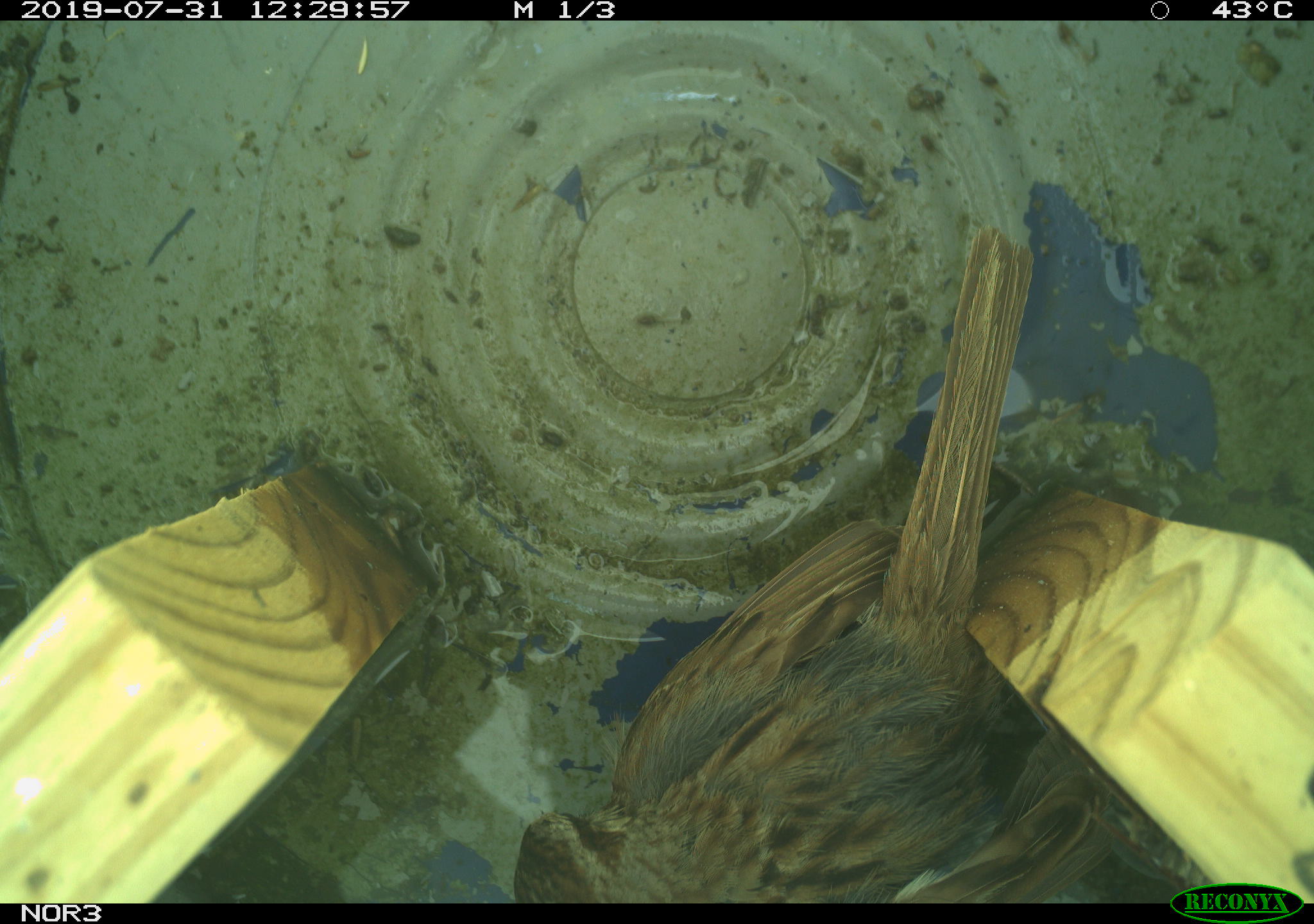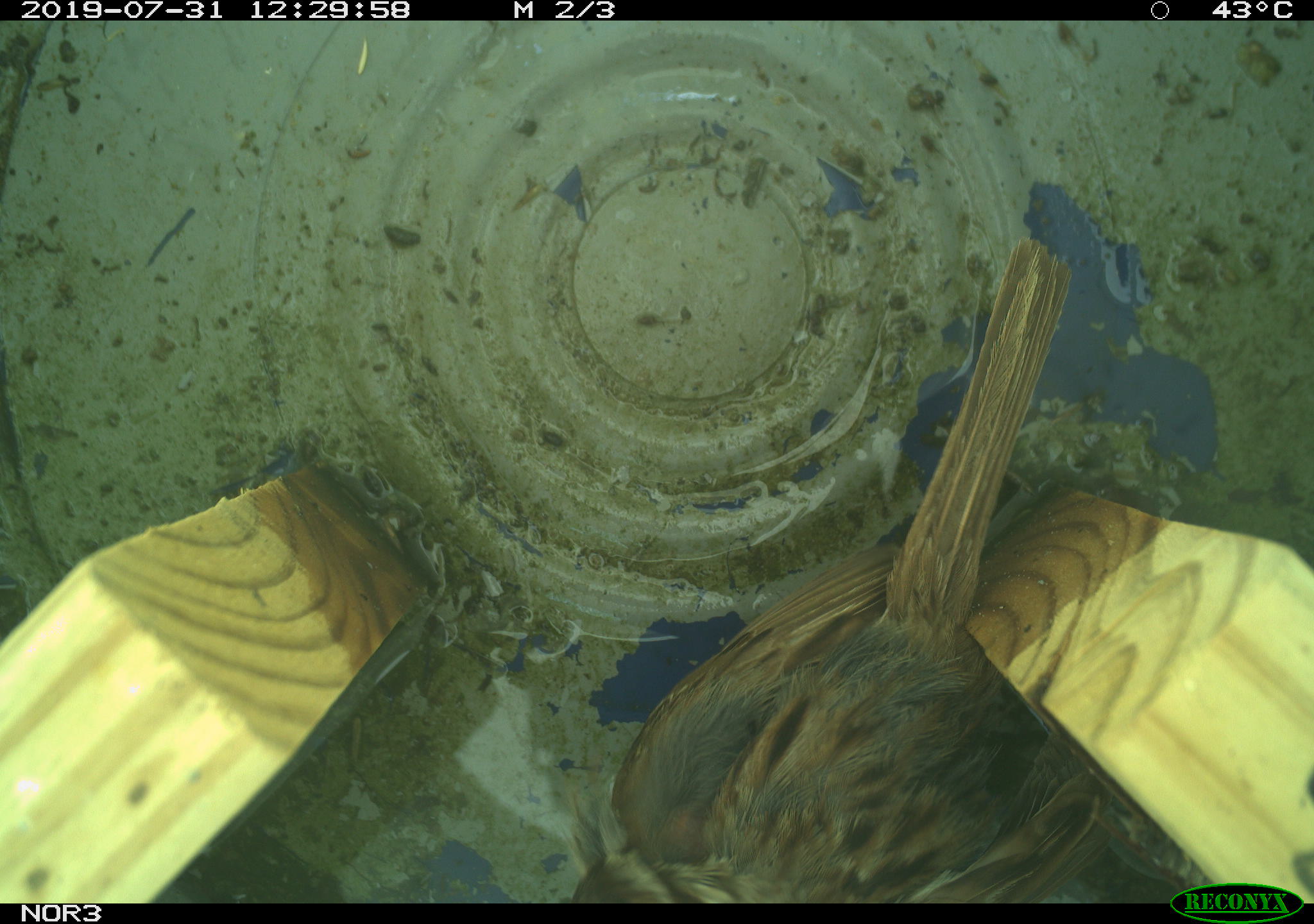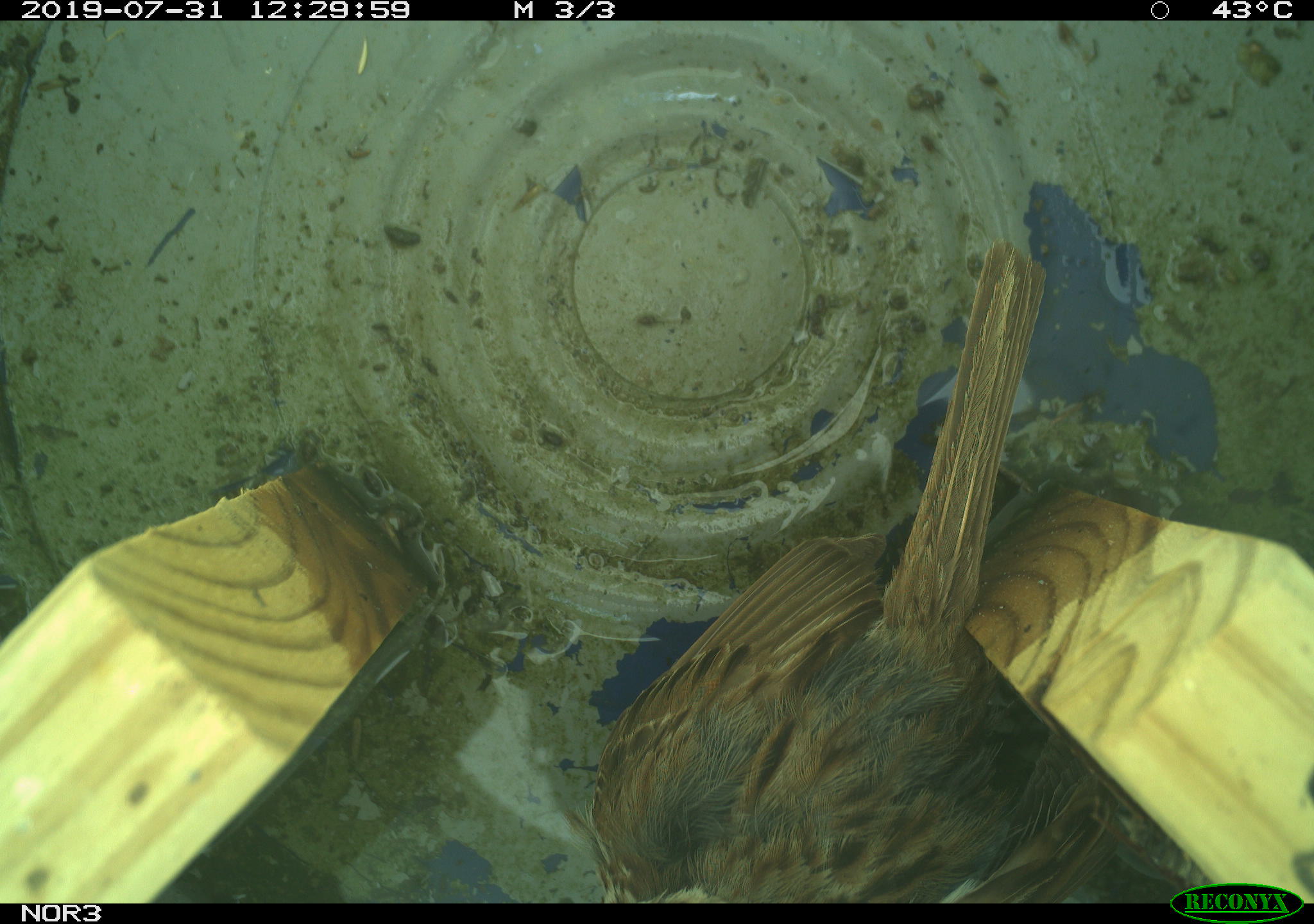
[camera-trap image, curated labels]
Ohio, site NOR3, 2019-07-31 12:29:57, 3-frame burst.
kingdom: Animalia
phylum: Chordata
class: Aves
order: Passeriformes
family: Passerellidae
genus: Melospiza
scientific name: Melospiza melodia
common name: song sparrow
Song sparrow (Melospiza melodia).